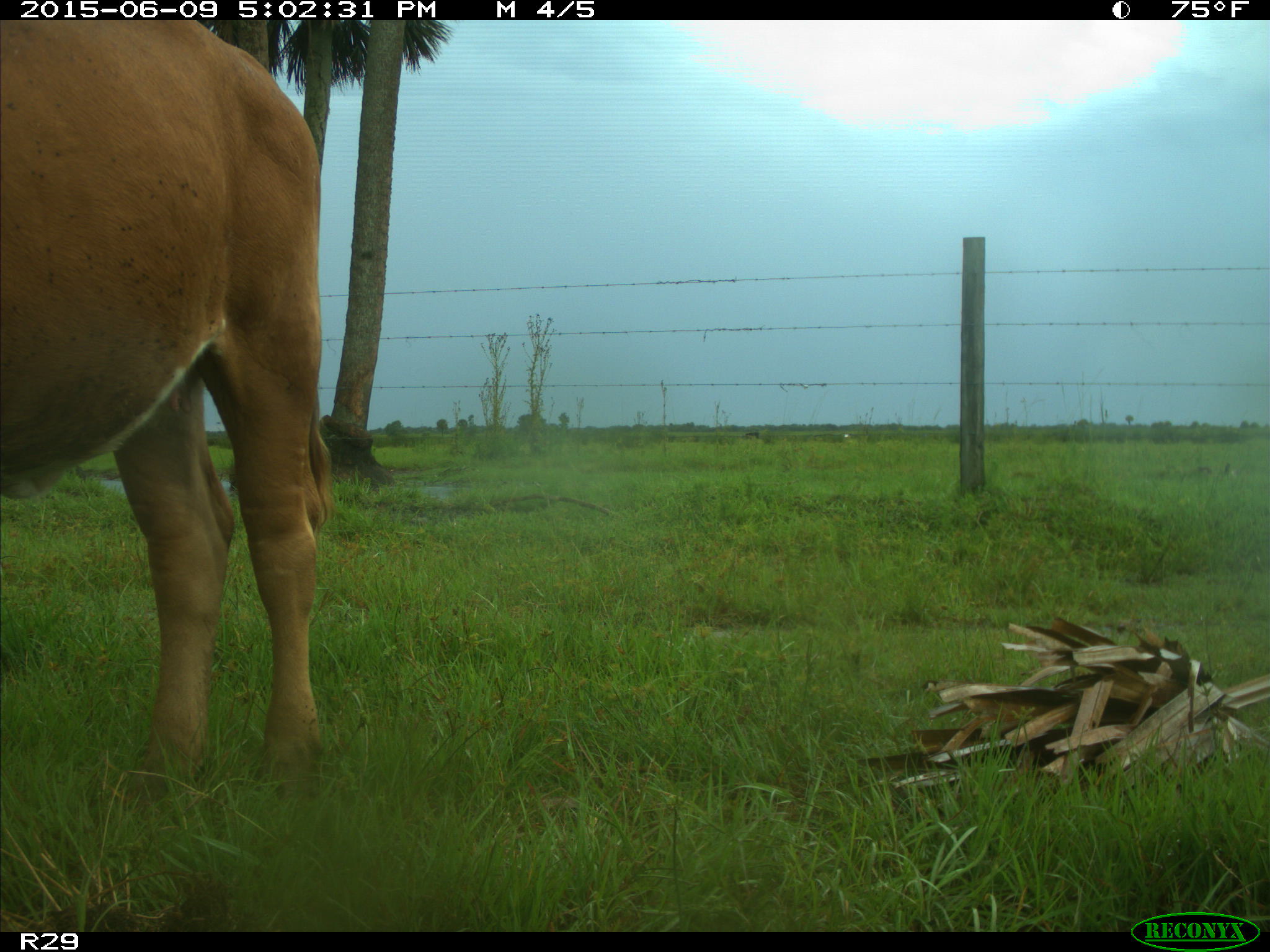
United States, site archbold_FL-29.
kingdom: Animalia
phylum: Chordata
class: Mammalia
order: Artiodactyla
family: Bovidae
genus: Bos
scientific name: Bos taurus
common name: domestic cow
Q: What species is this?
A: Bos taurus (domestic cow).